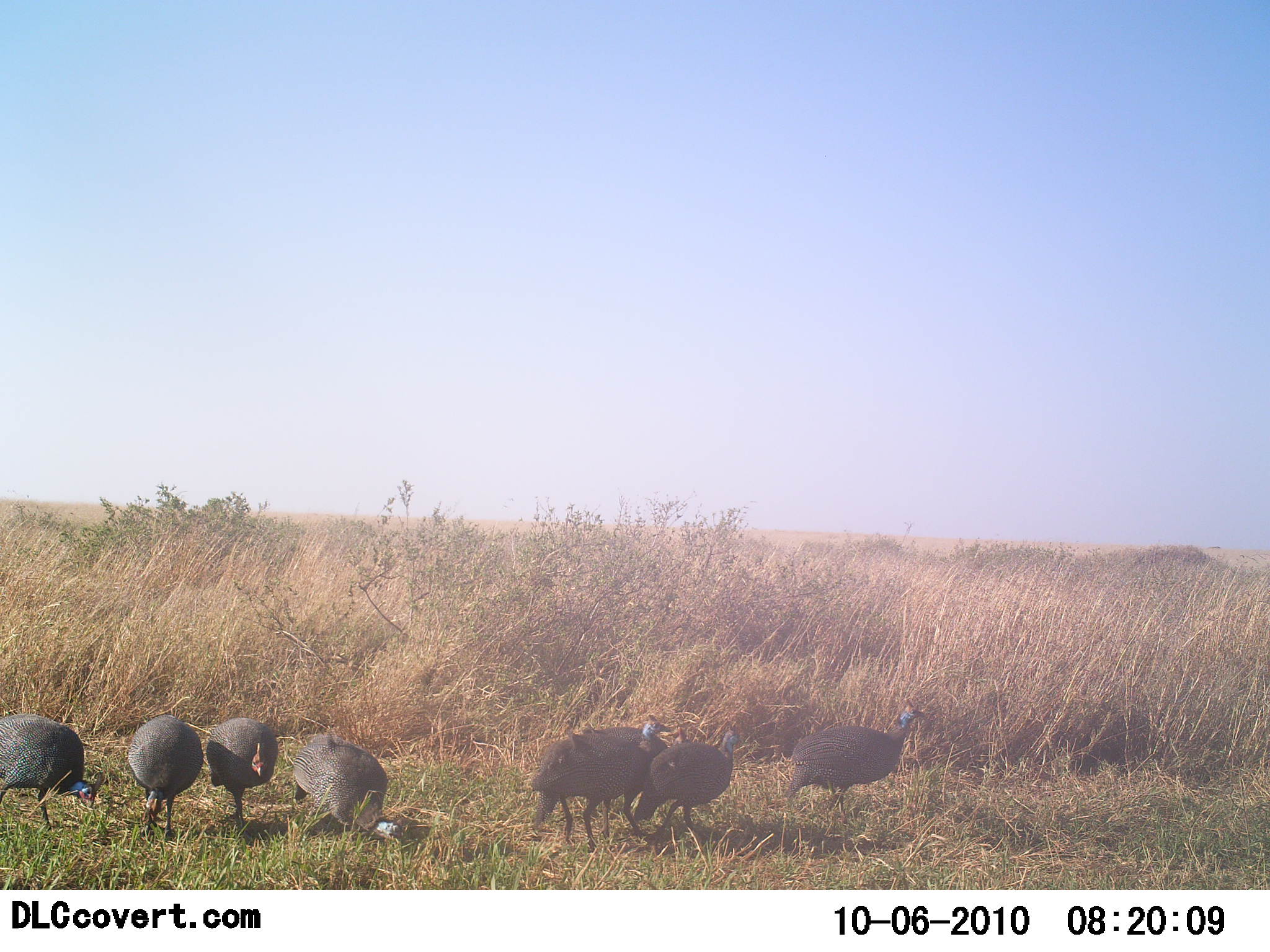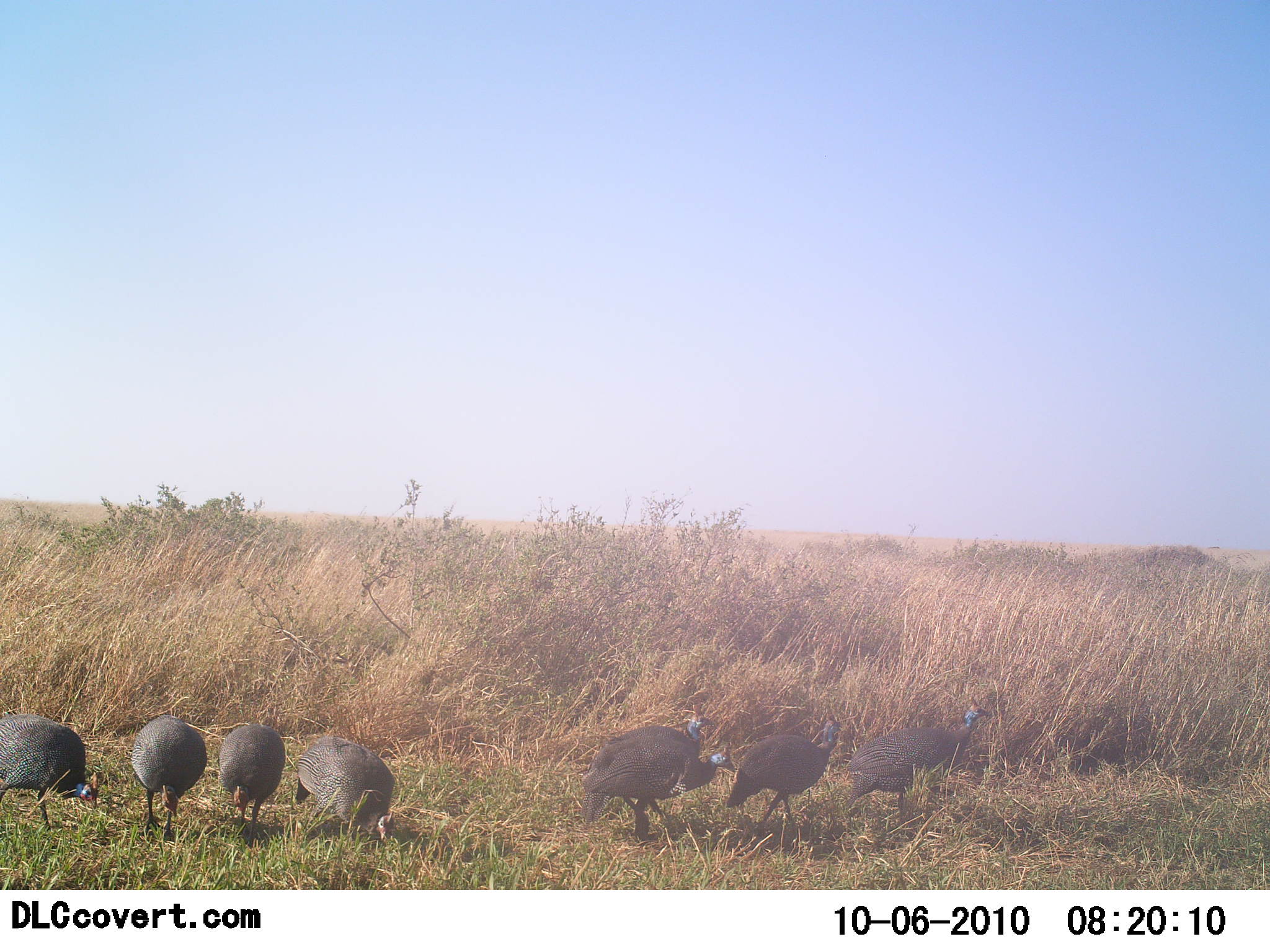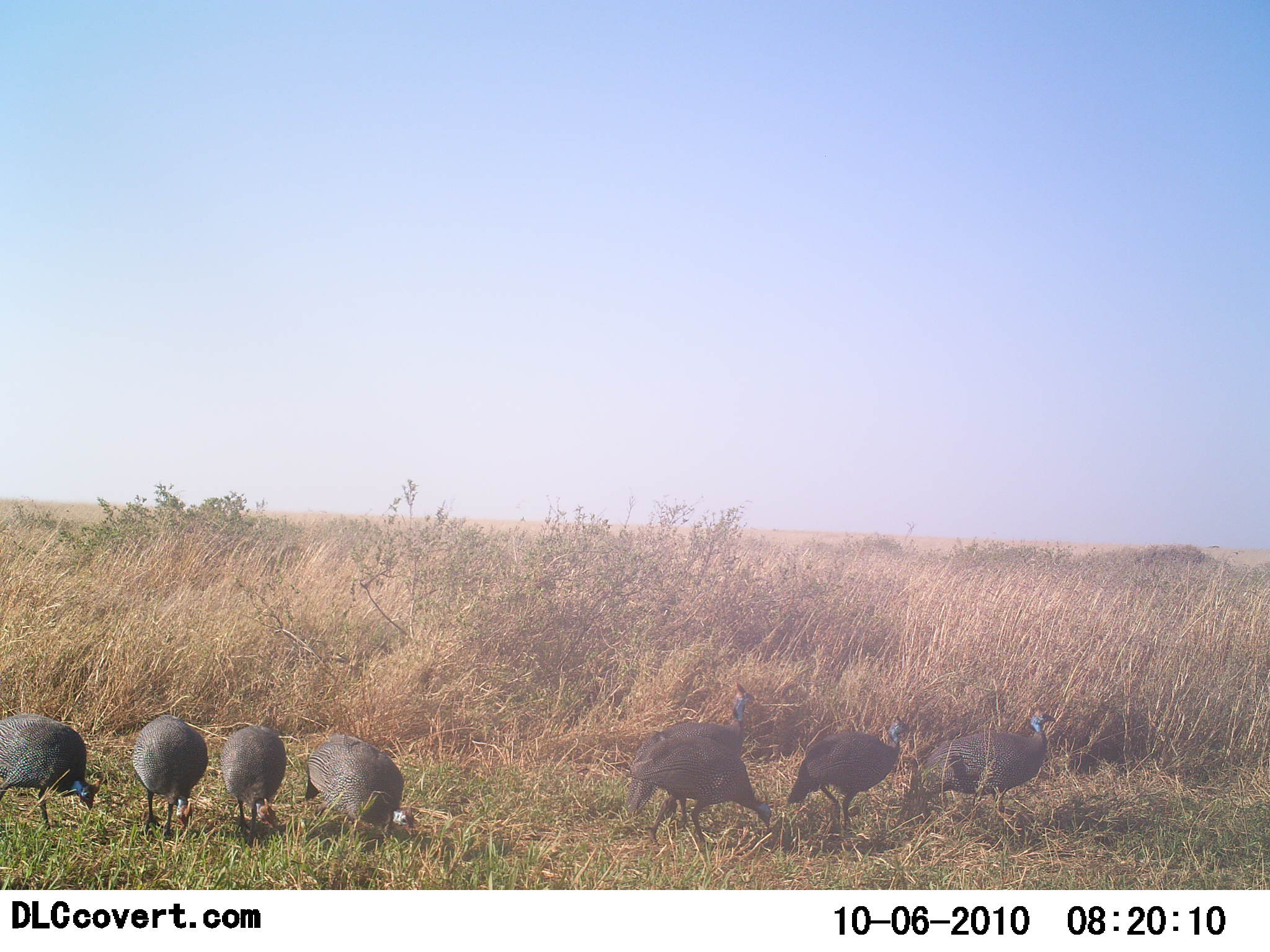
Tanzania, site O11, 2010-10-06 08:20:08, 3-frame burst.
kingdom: Animalia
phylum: Chordata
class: Aves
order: Galliformes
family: Numididae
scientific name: Numididae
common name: guinea fowl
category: guineafowl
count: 8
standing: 15%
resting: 0%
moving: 69%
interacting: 0%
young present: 0%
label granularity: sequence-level